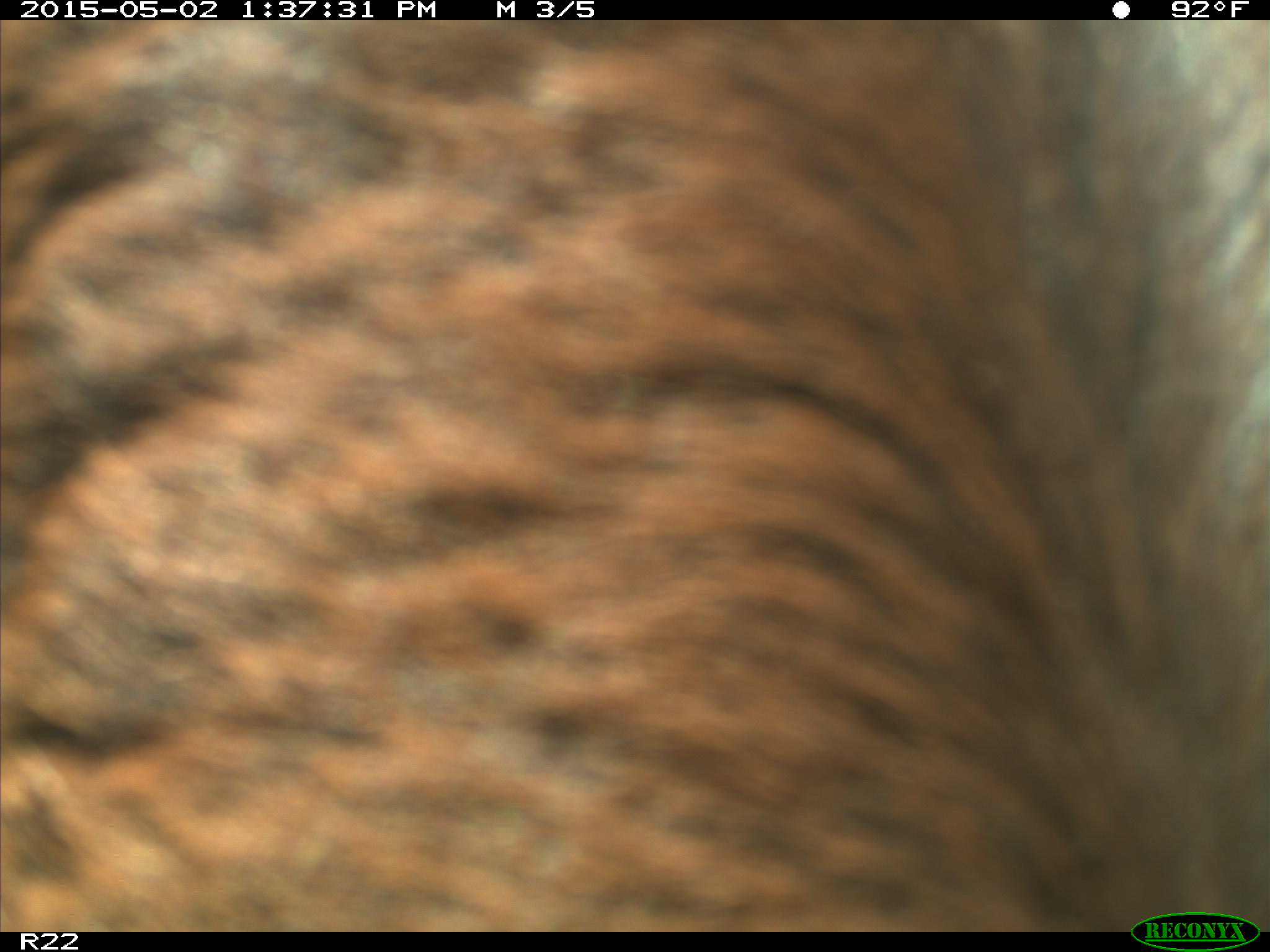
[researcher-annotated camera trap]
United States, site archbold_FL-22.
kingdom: Animalia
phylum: Chordata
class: Mammalia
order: Artiodactyla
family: Bovidae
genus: Bos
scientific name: Bos taurus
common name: domestic cow